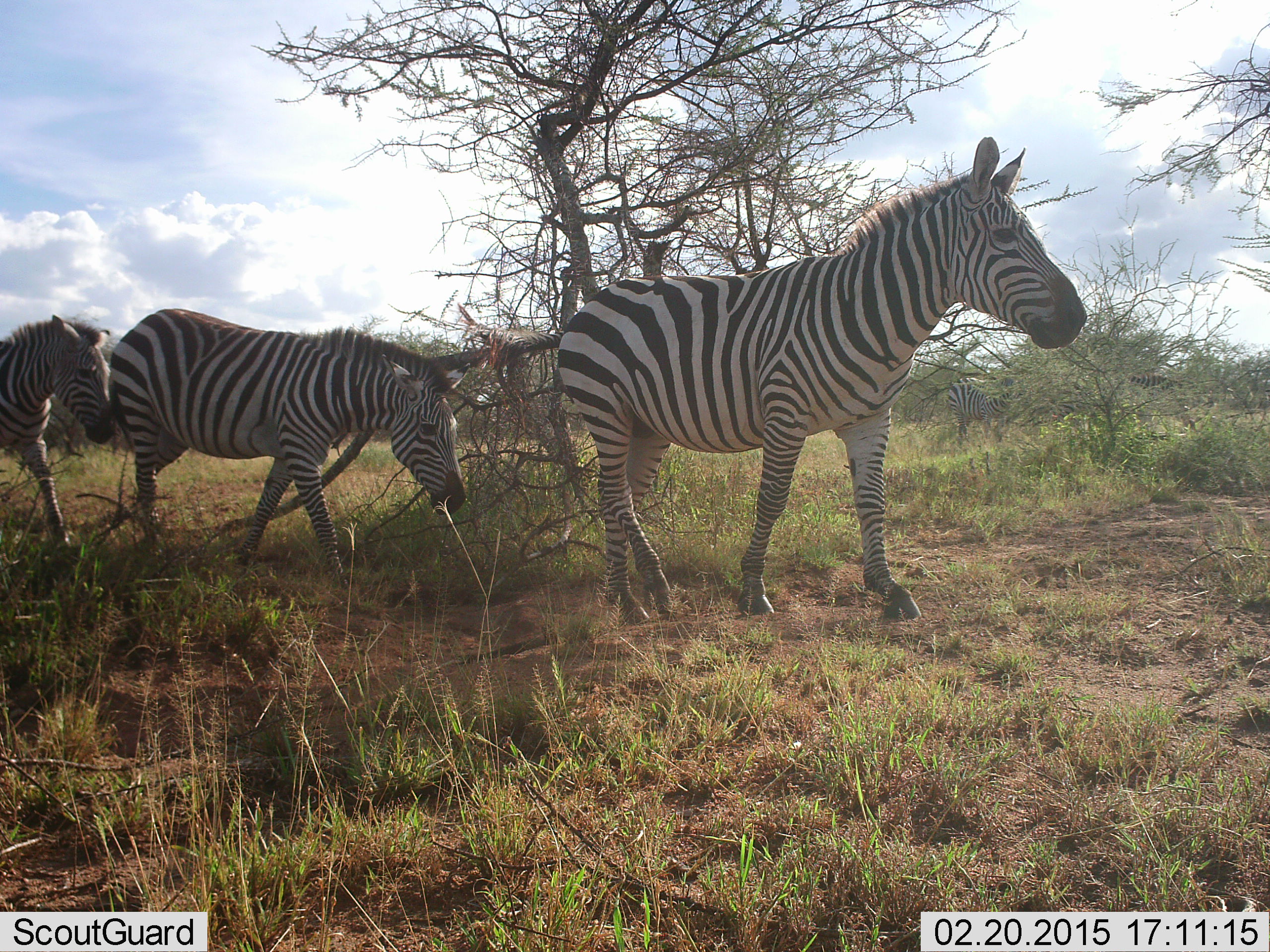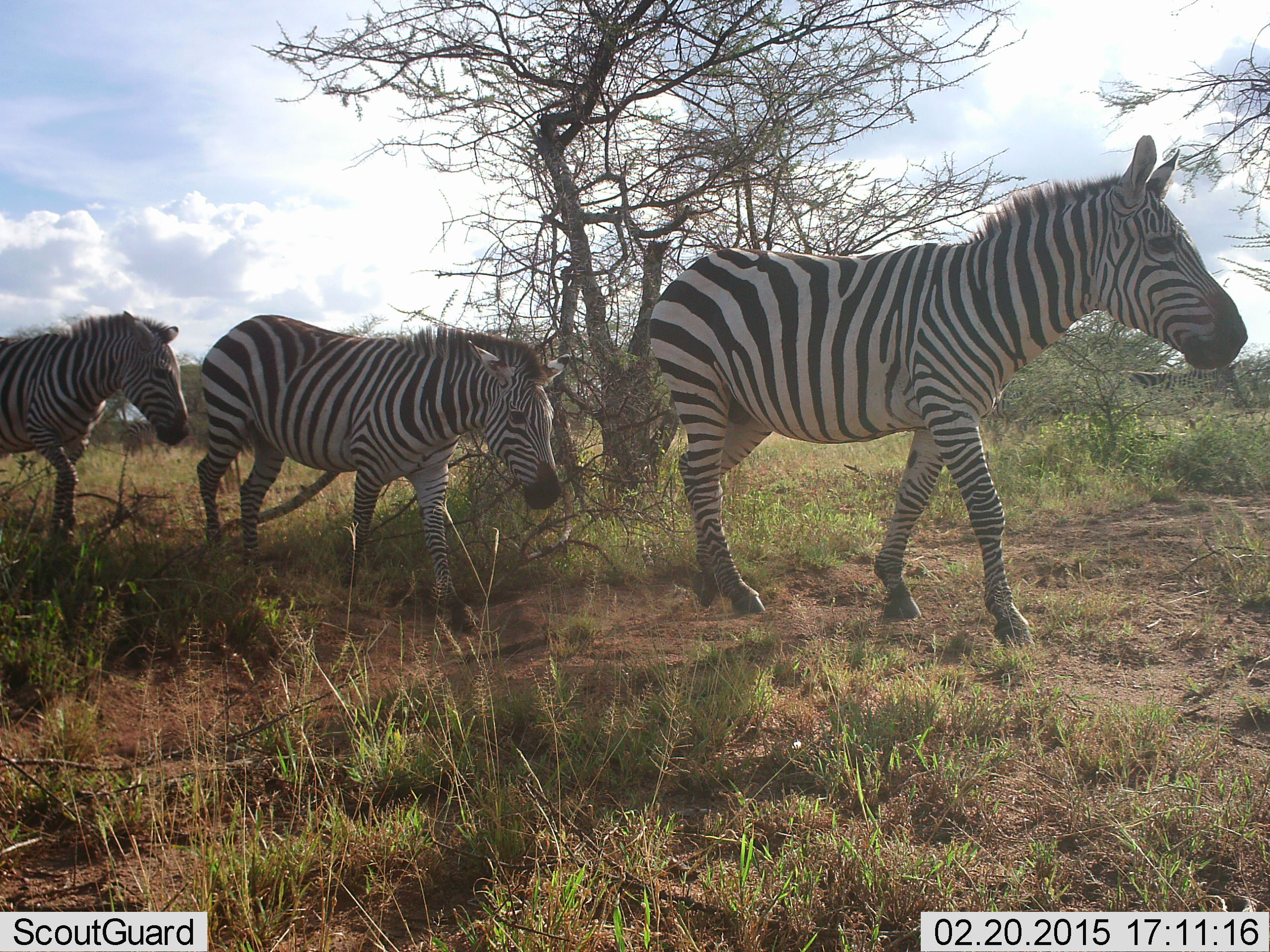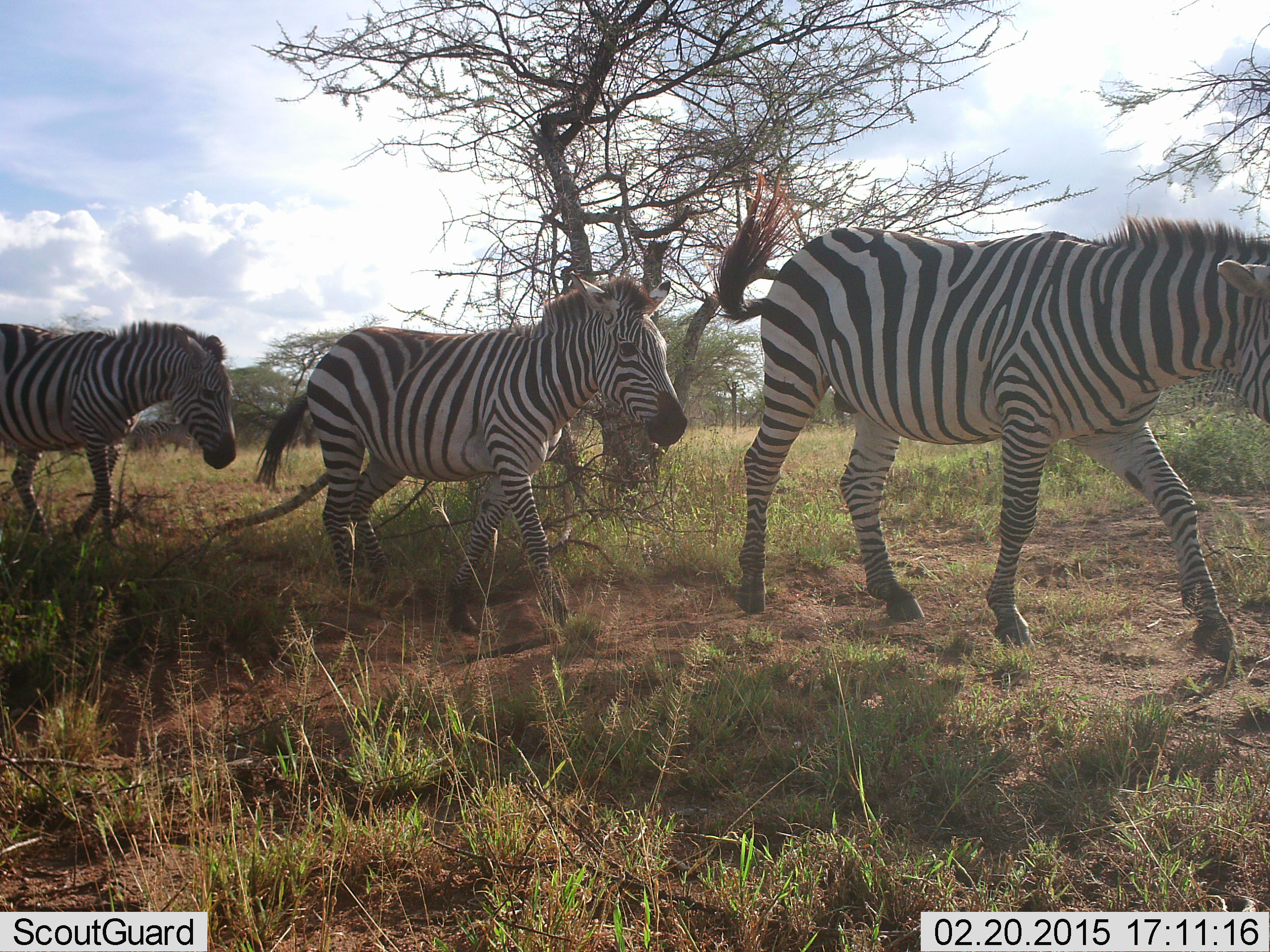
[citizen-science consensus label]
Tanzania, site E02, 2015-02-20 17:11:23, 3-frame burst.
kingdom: Animalia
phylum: Chordata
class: Mammalia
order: Perissodactyla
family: Equidae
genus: Equus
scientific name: Equus quagga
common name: plains zebra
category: zebra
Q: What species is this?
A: Zebra (plains zebra) (Equus quagga).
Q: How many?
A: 3.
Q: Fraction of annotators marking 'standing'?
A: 10%.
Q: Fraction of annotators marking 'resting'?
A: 0%.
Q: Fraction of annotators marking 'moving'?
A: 100%.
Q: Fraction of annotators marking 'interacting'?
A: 0%.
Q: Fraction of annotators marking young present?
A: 0%.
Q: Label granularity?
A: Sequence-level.